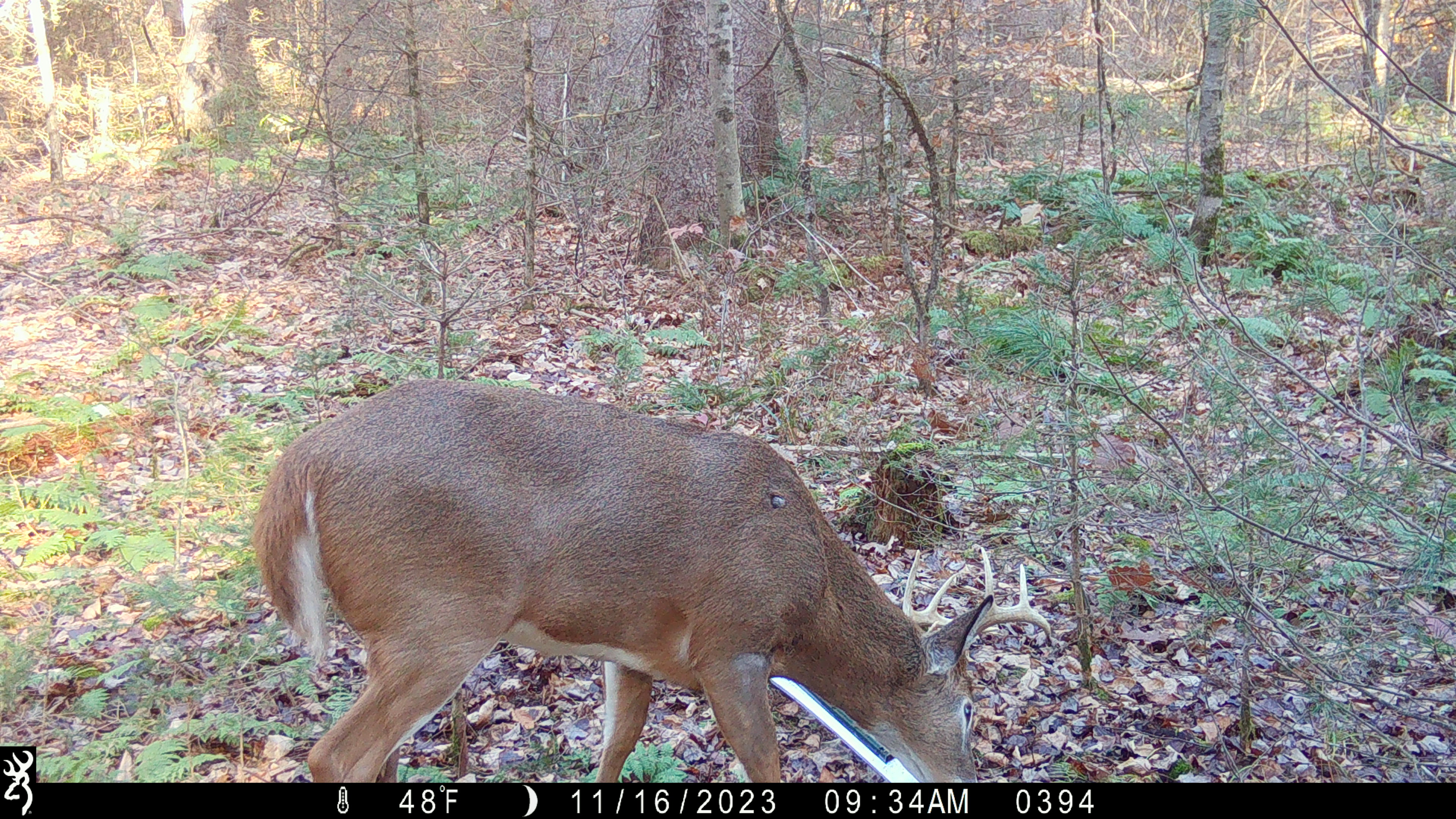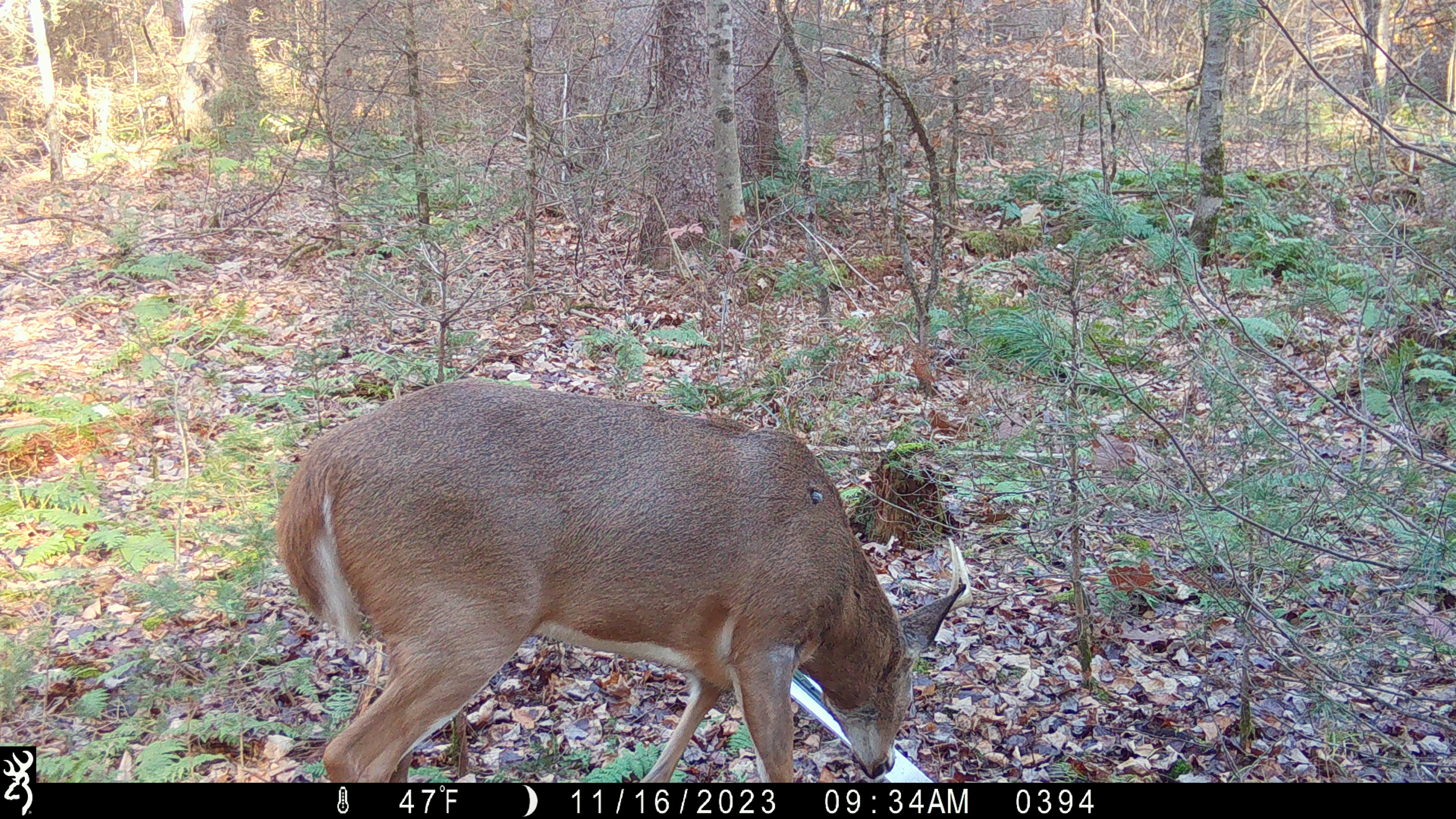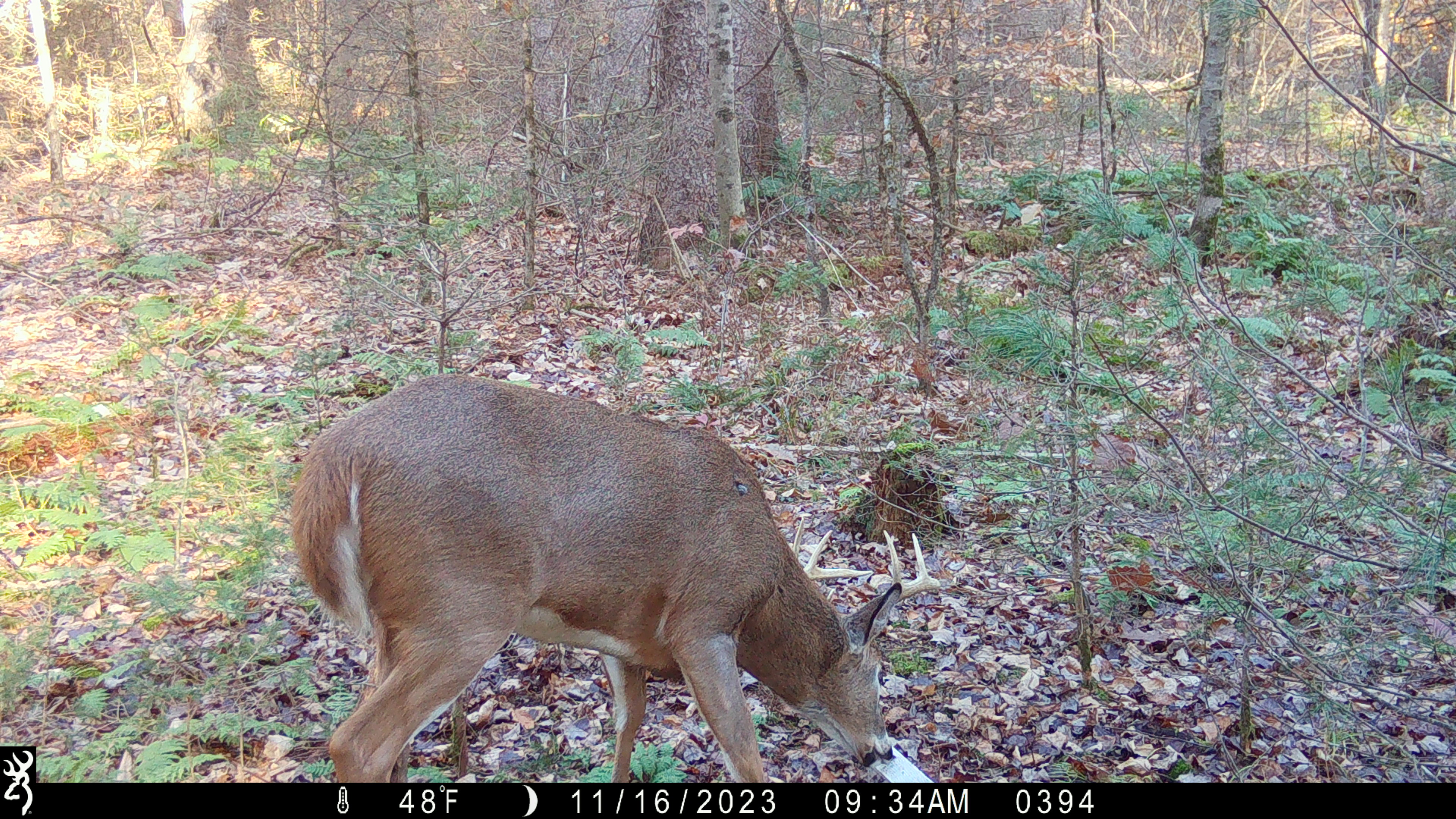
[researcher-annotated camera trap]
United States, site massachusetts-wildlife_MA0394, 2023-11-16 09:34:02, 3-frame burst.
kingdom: Animalia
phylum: Chordata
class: Mammalia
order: Artiodactyla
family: Cervidae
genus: Odocoileus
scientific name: Odocoileus virginianus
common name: white-tailed deer